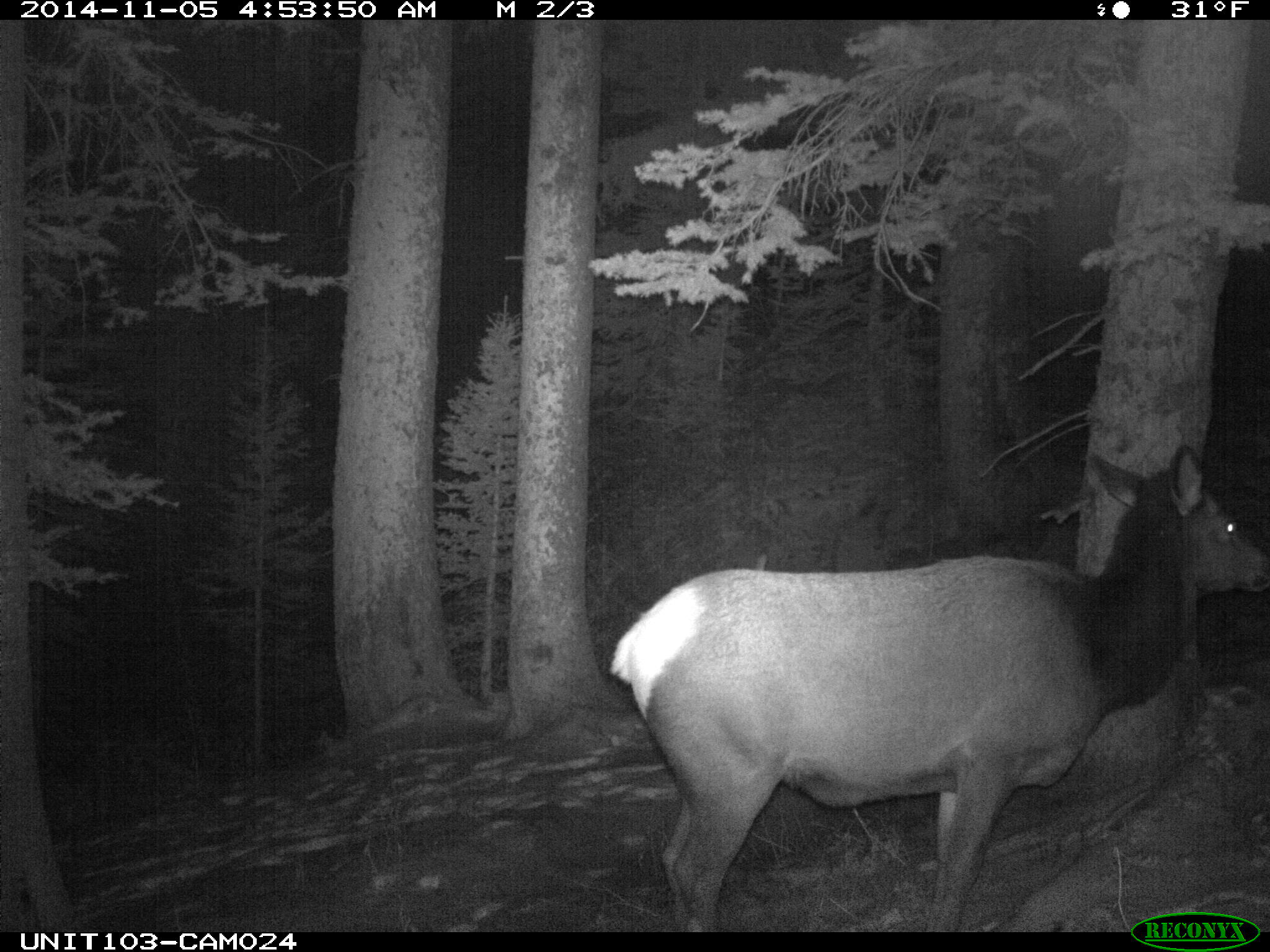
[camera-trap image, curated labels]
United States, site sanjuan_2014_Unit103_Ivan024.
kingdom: Animalia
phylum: Chordata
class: Mammalia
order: Artiodactyla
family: Cervidae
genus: Cervus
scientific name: Cervus elaphus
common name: red deer